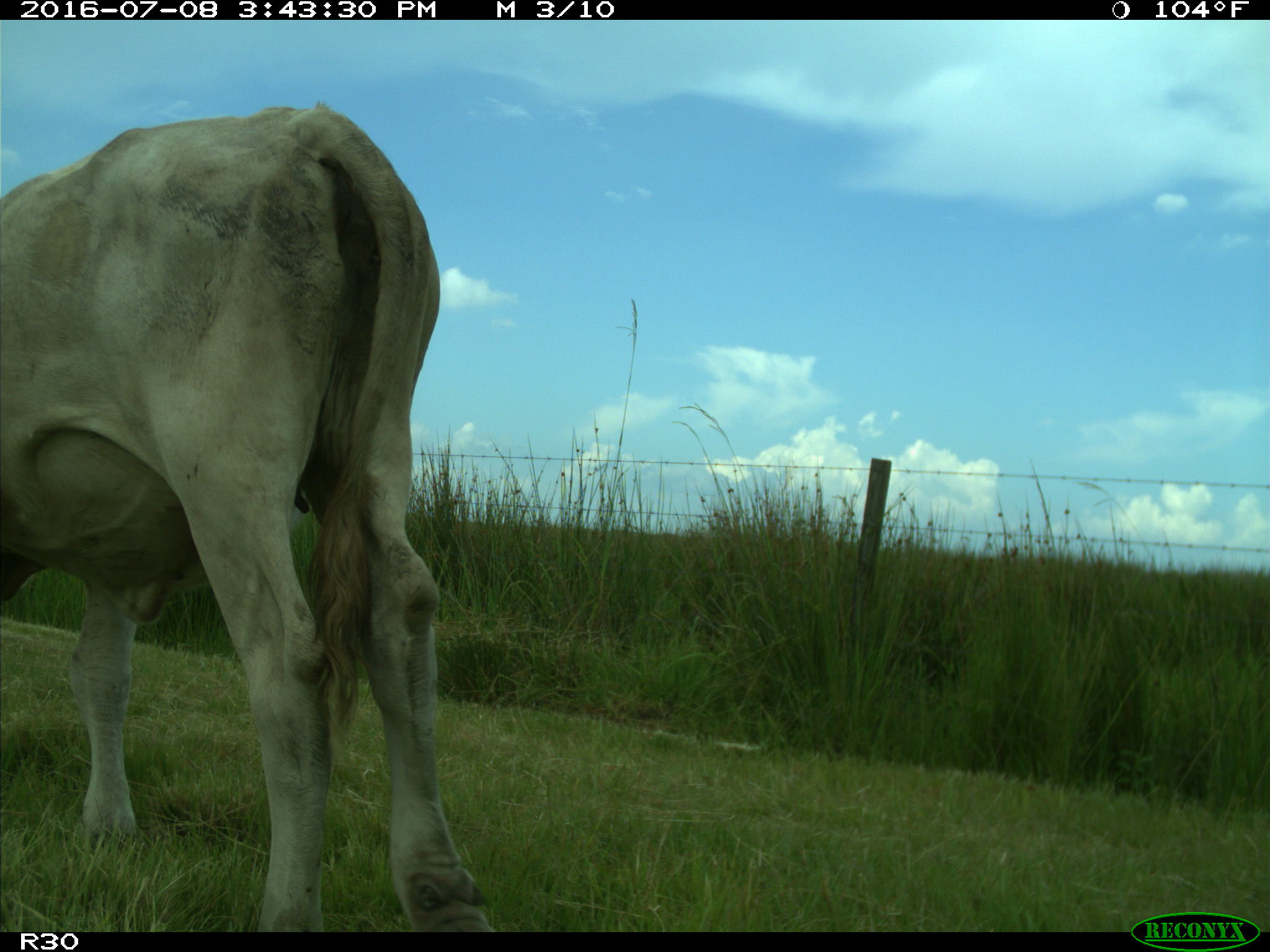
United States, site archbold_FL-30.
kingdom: Animalia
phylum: Chordata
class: Mammalia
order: Artiodactyla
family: Bovidae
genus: Bos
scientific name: Bos taurus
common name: domestic cow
Bos taurus (domestic cow).